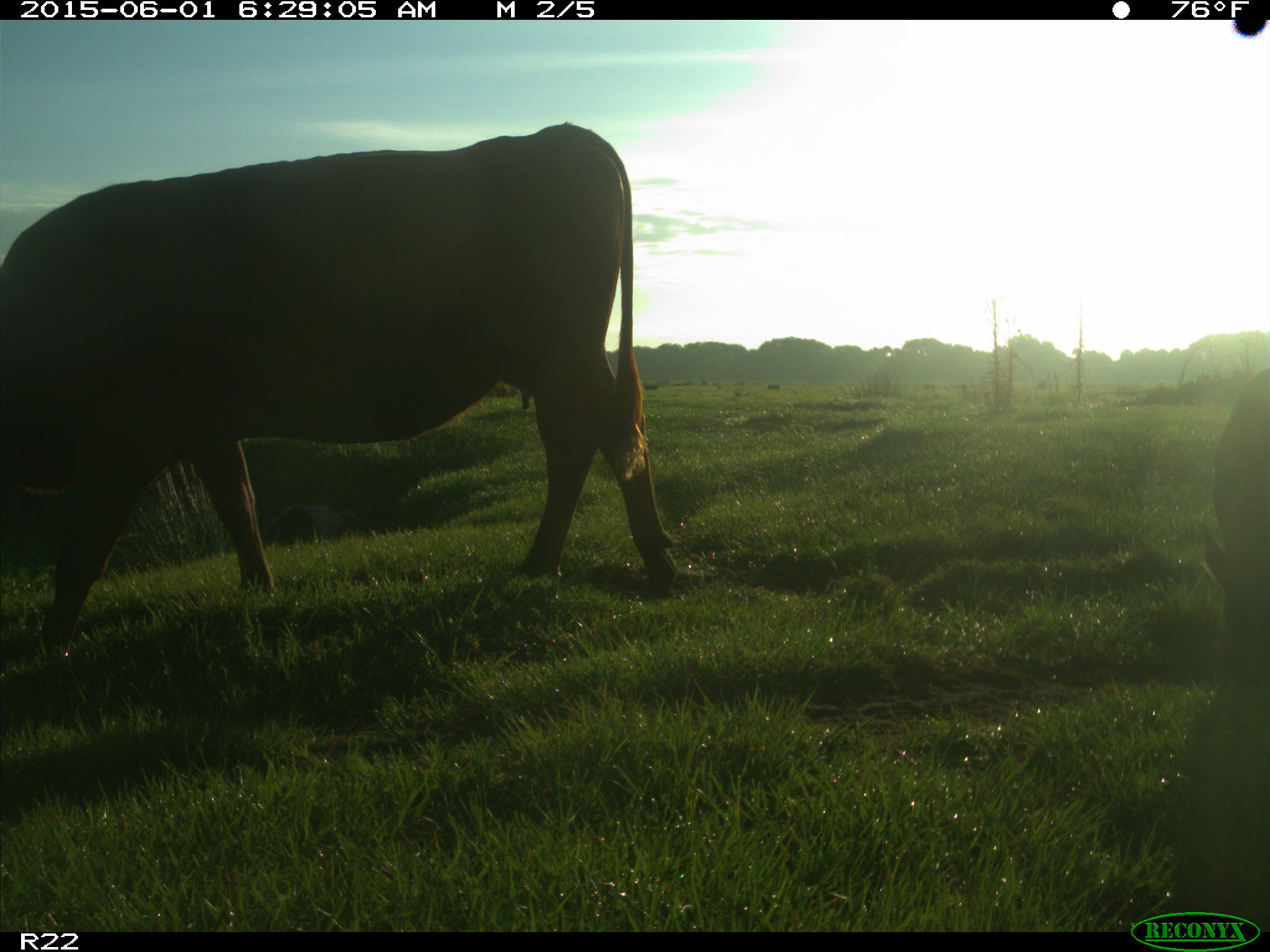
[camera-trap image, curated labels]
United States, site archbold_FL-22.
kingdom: Animalia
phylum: Chordata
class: Mammalia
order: Artiodactyla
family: Bovidae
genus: Bos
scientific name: Bos taurus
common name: domestic cow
Bos taurus (domestic cow).